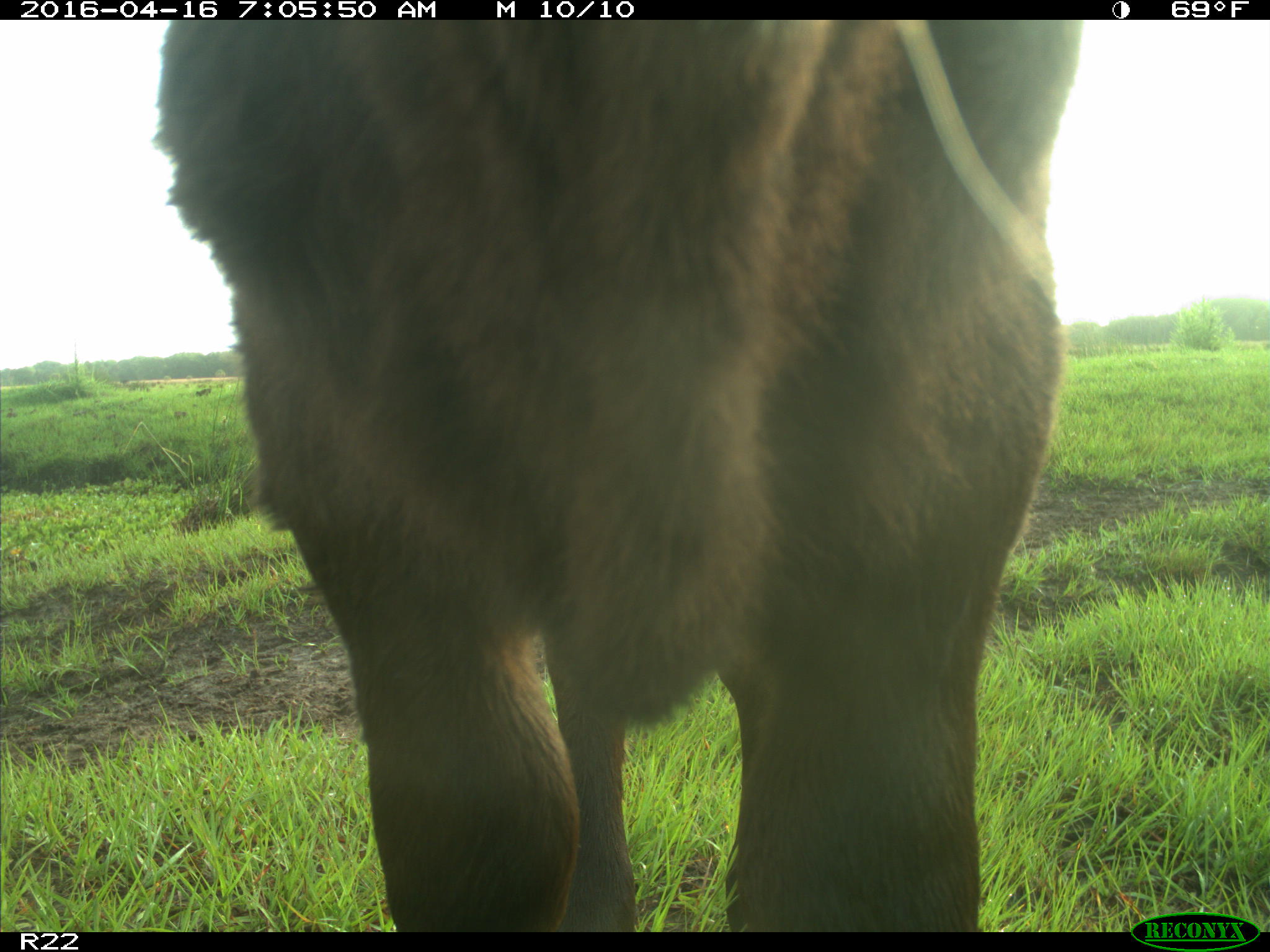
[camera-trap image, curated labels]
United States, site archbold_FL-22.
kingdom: Animalia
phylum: Chordata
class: Mammalia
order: Artiodactyla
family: Bovidae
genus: Bos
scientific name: Bos taurus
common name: domestic cow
Bos taurus (domestic cow).